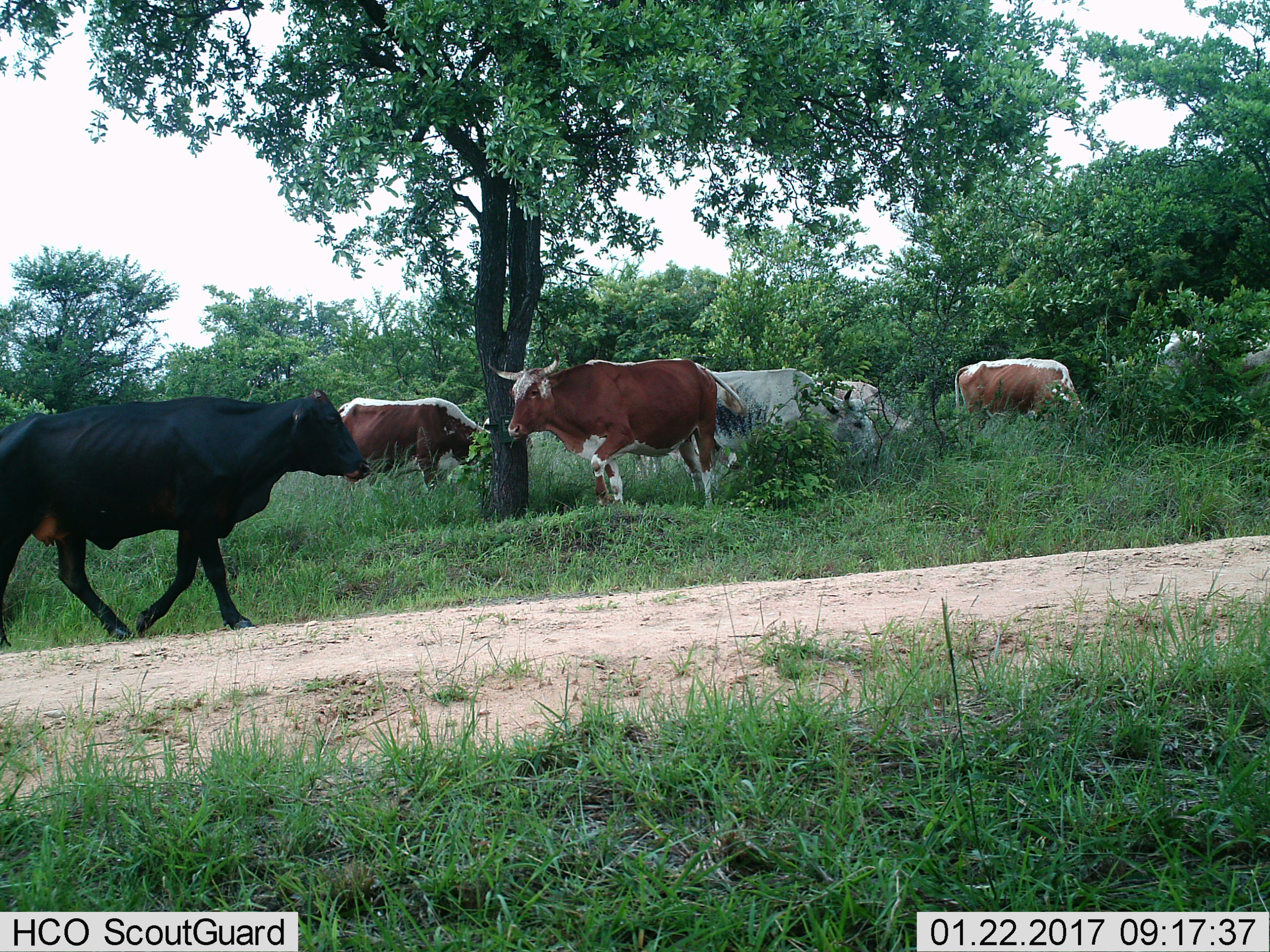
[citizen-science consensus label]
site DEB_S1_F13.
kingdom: Animalia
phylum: Chordata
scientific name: Vertebrata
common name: domestic animal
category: domesticanimal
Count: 8.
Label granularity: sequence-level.